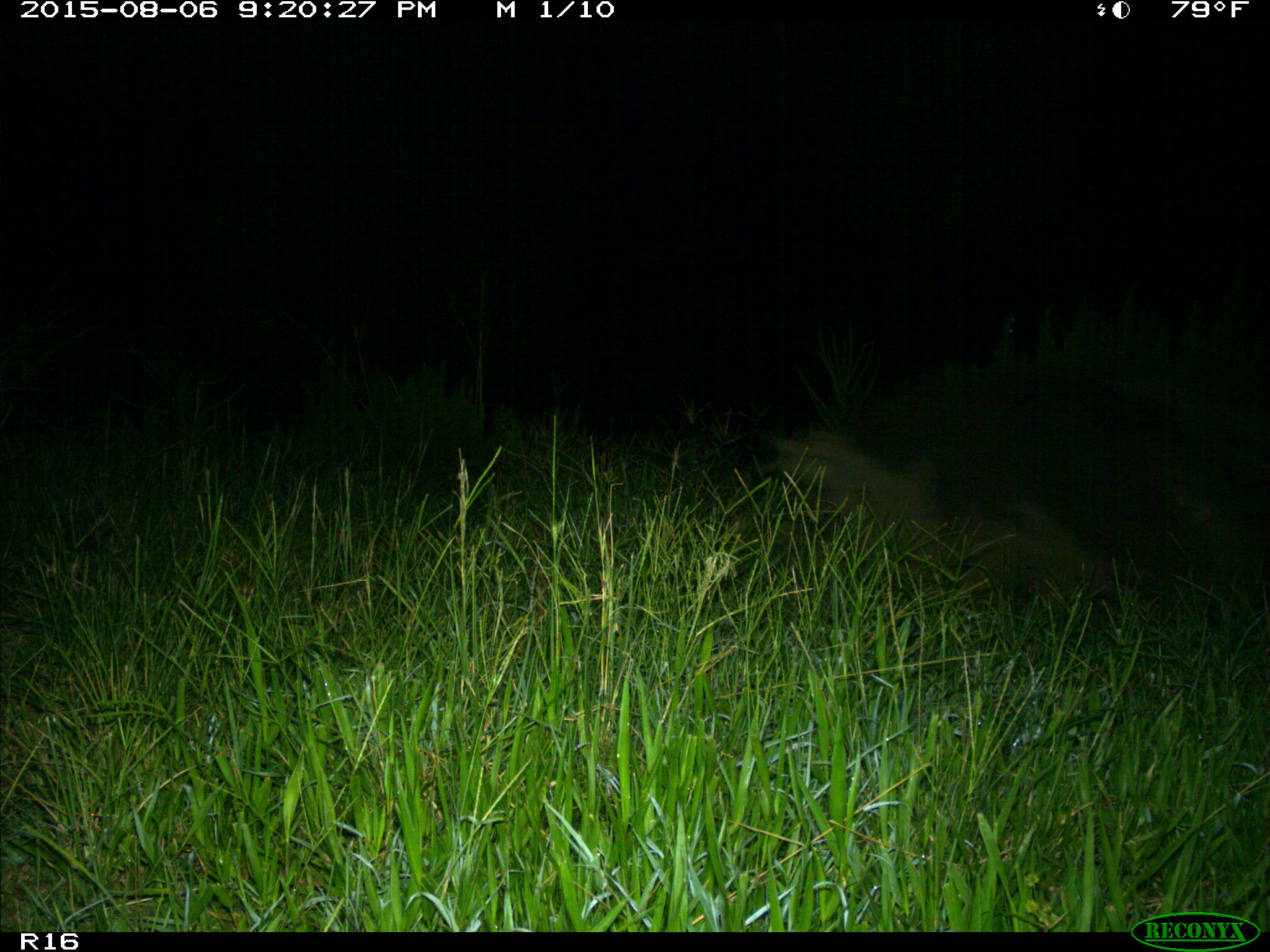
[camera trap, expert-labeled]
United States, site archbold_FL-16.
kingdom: Animalia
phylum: Chordata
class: Mammalia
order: Artiodactyla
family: Suidae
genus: Sus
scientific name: Sus scrofa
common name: wild boar